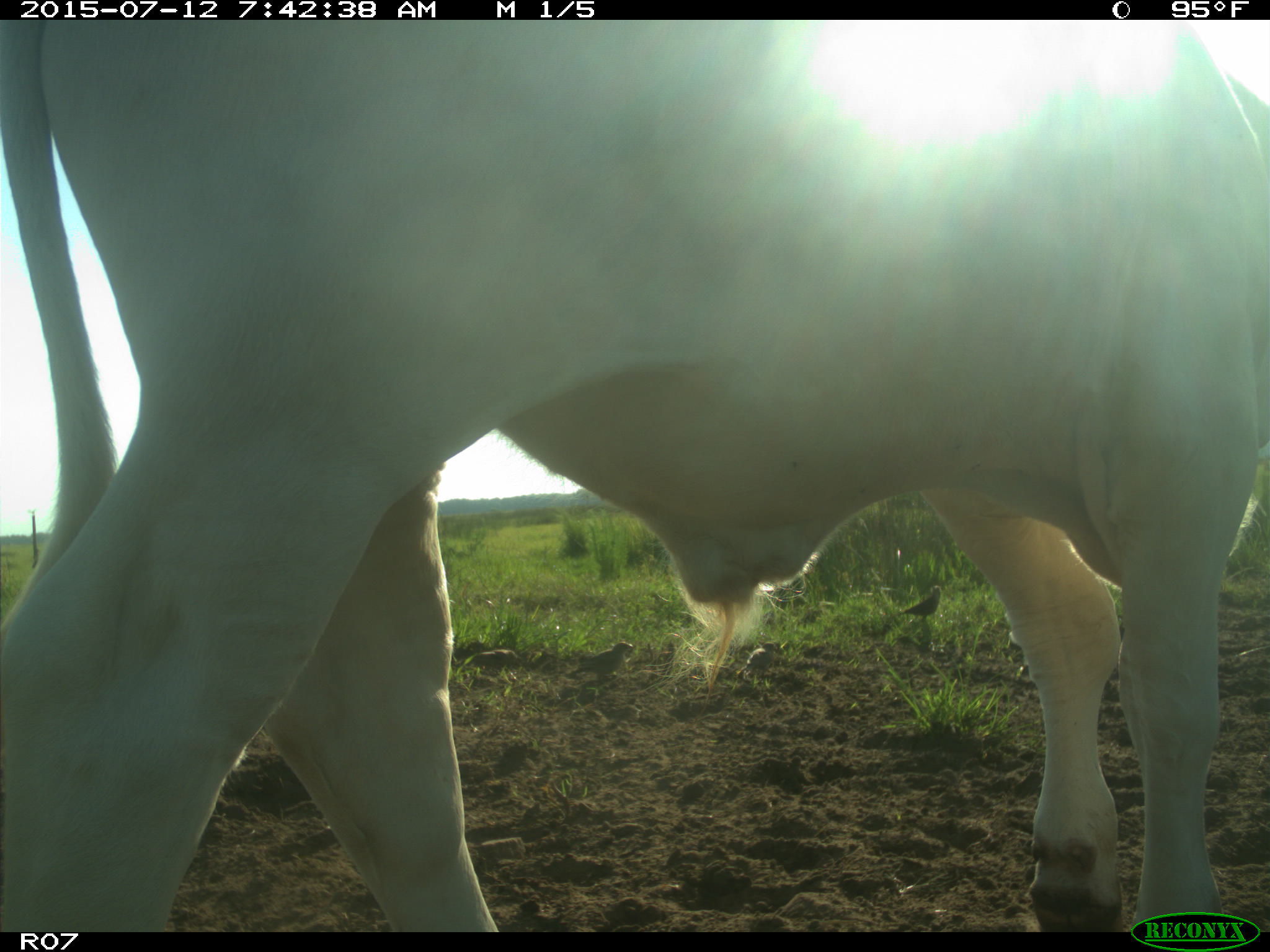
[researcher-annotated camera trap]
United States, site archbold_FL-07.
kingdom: Animalia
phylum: Chordata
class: Mammalia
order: Artiodactyla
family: Bovidae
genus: Bos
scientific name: Bos taurus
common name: domestic cow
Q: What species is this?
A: Bos taurus (domestic cow).